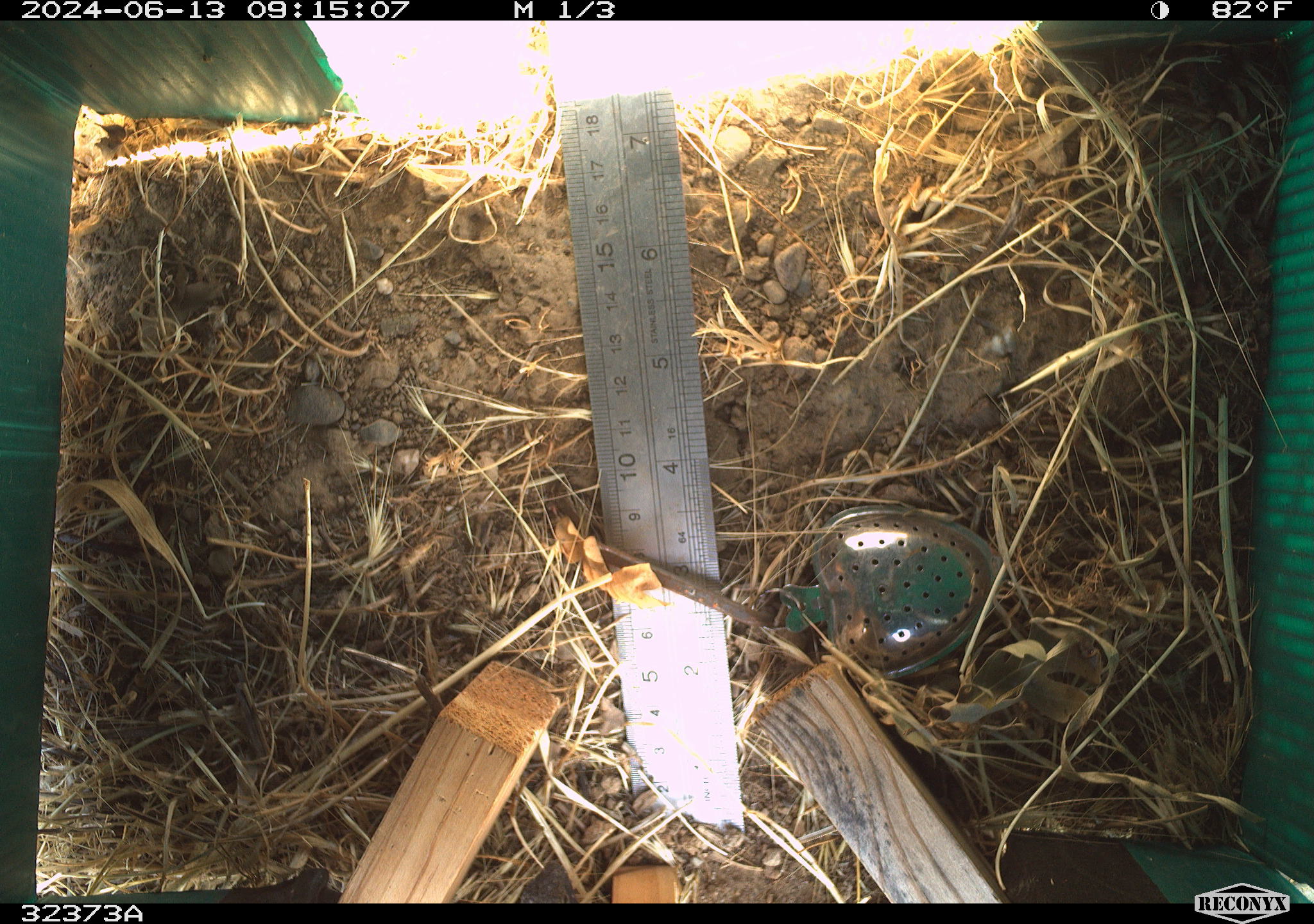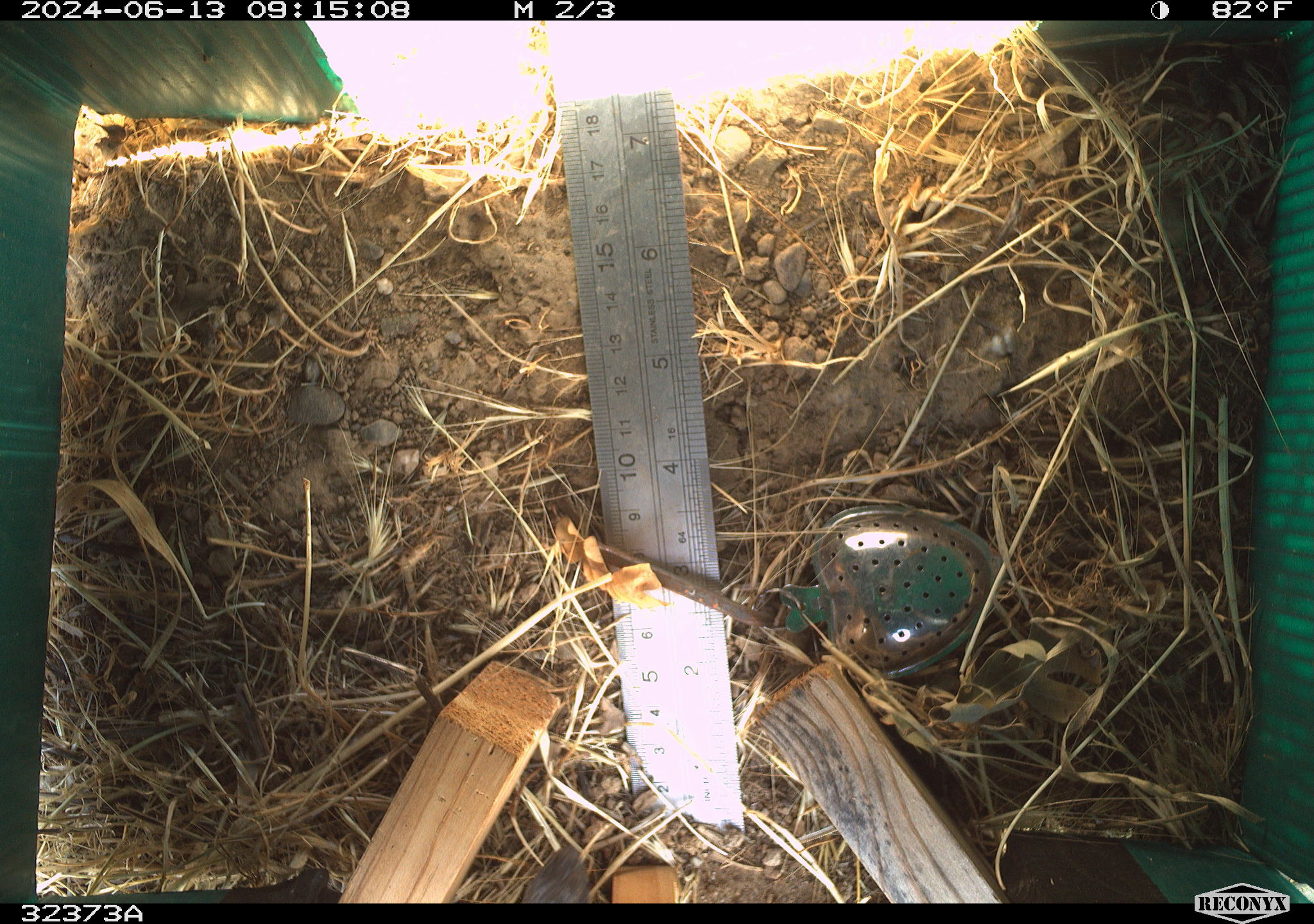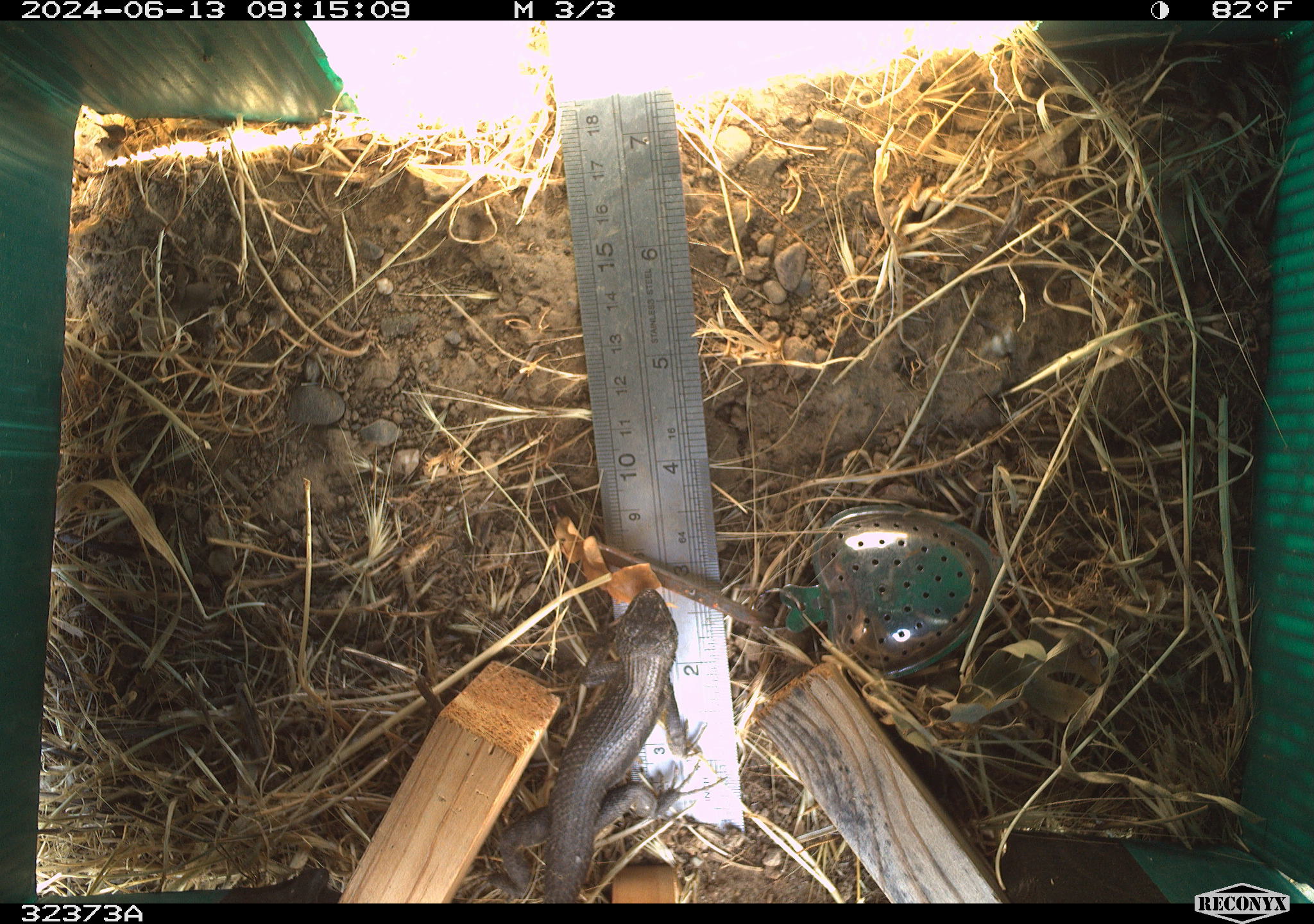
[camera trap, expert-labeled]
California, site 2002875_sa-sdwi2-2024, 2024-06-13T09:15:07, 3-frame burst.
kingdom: Animalia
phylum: Chordata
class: Reptilia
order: Squamata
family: Phrynosomatidae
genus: Sceloporus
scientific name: Sceloporus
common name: spiny lizards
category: sceloporus species